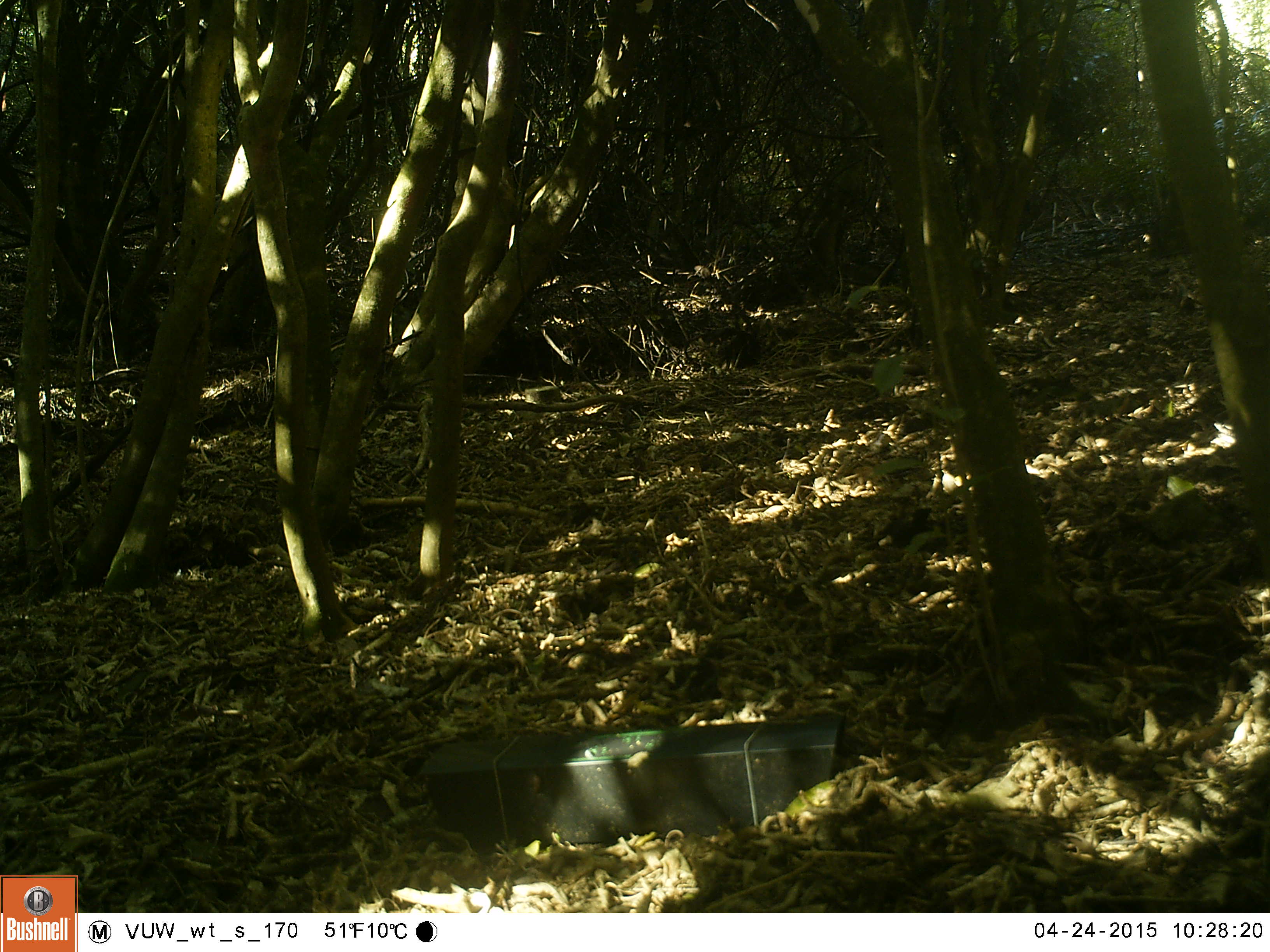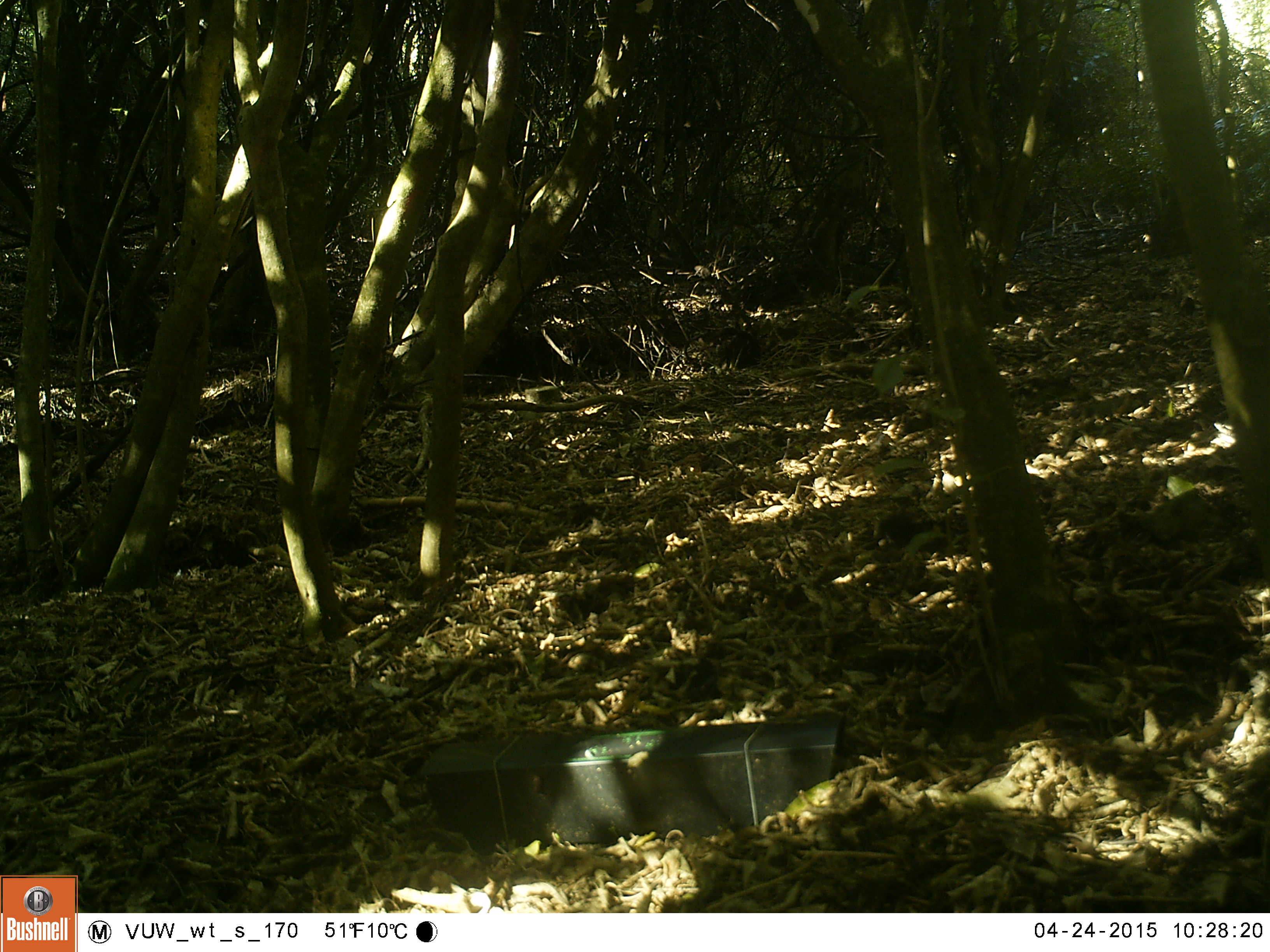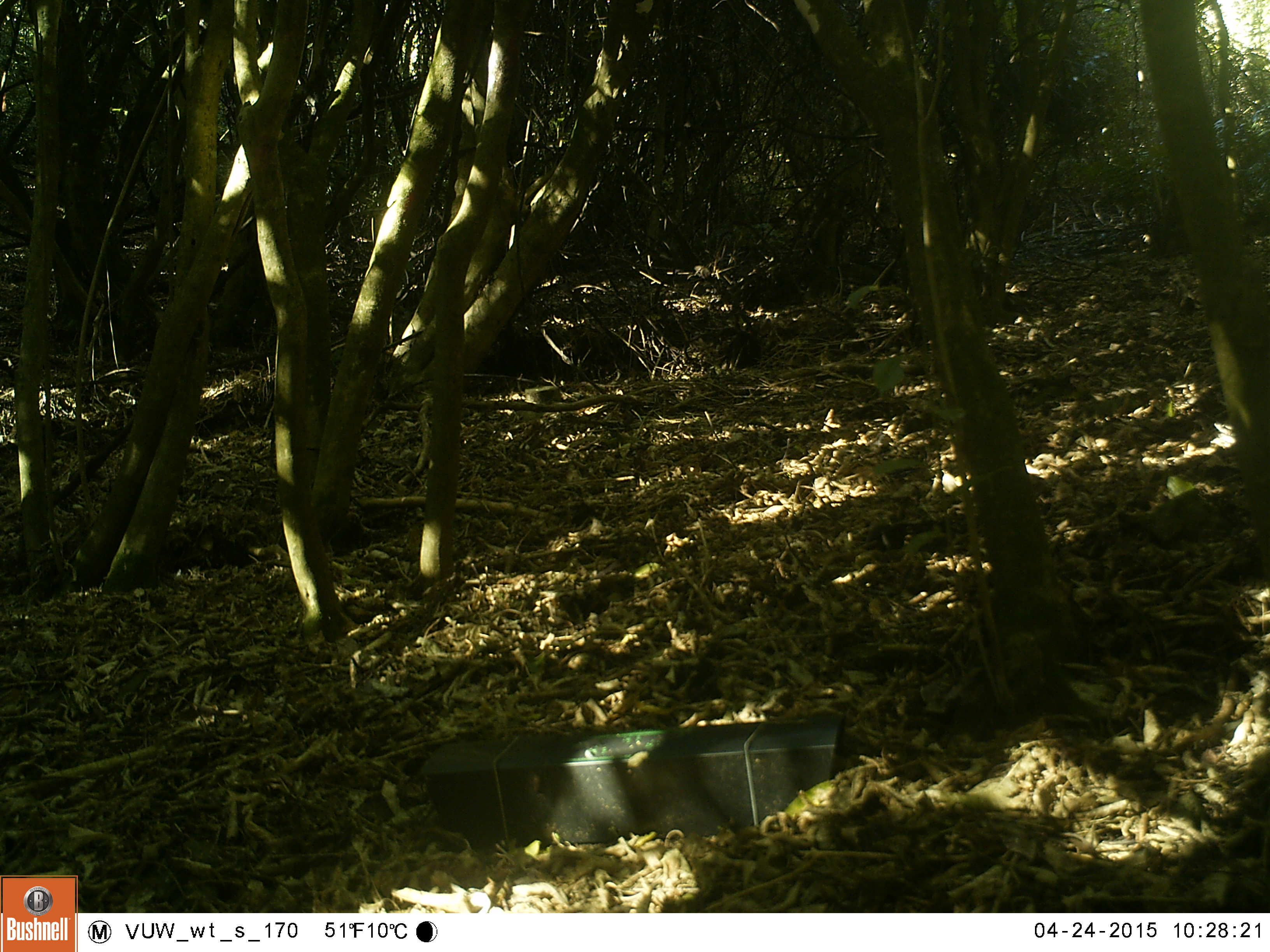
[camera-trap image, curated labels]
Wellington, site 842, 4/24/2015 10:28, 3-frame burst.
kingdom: Animalia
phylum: Chordata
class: Aves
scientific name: Aves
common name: bird